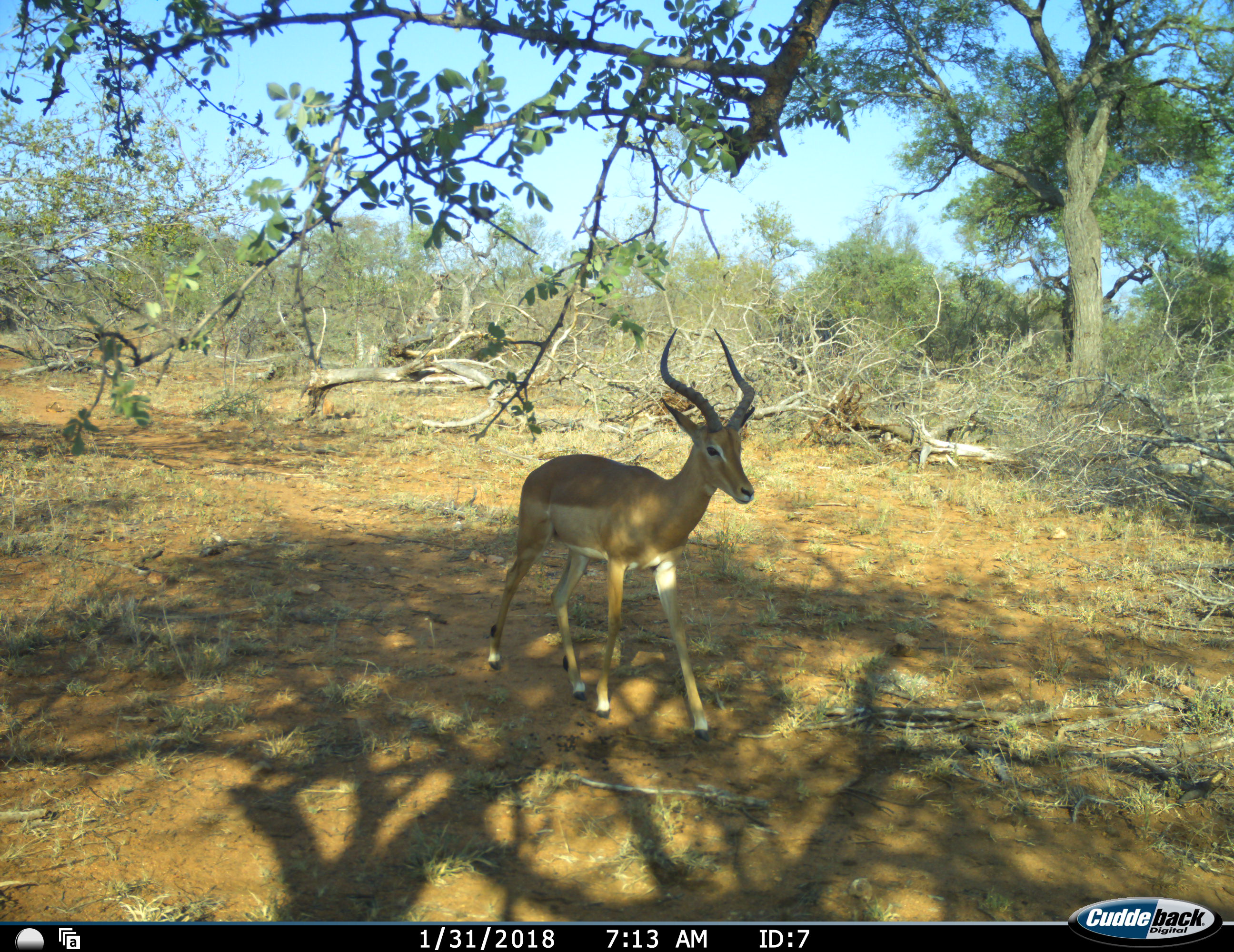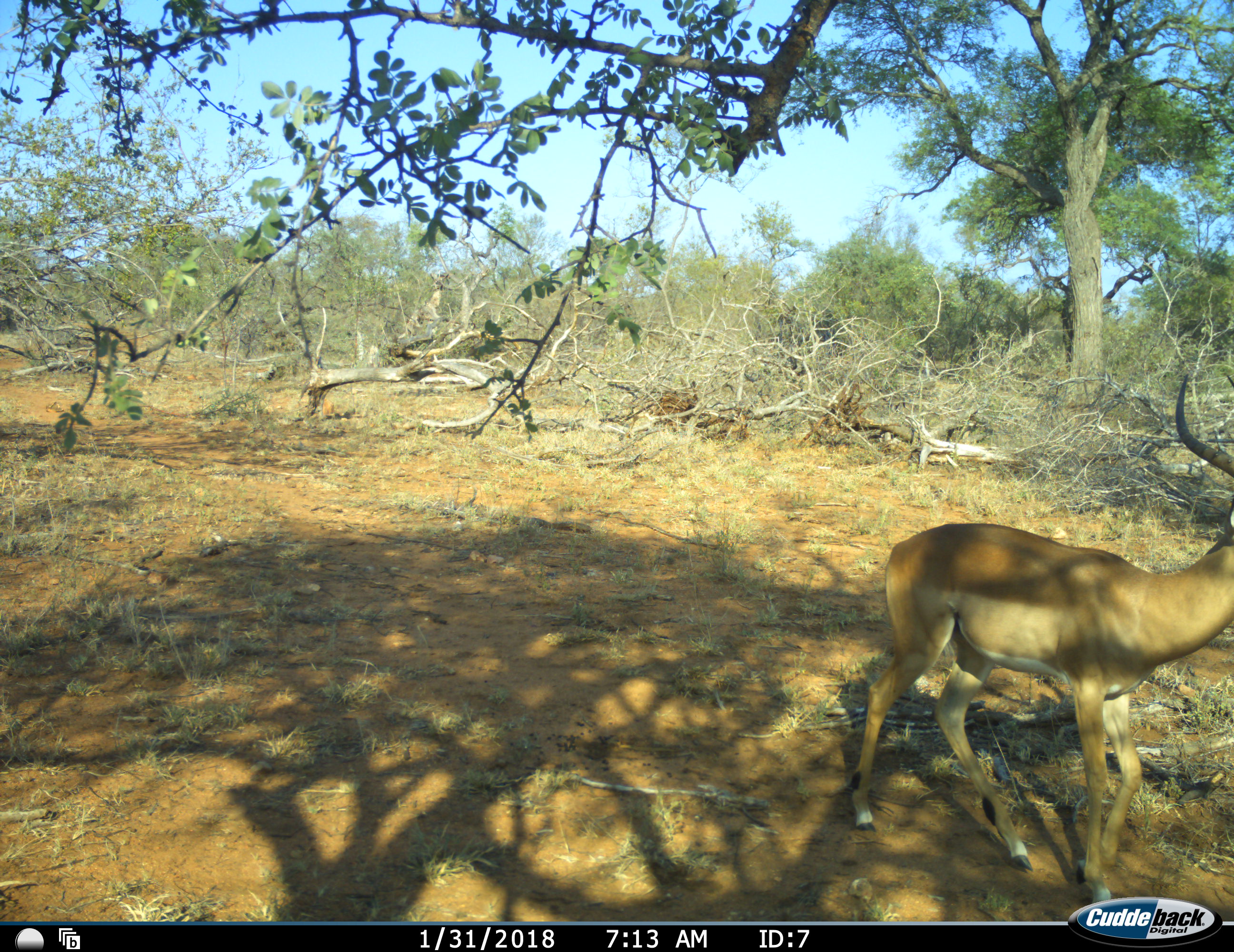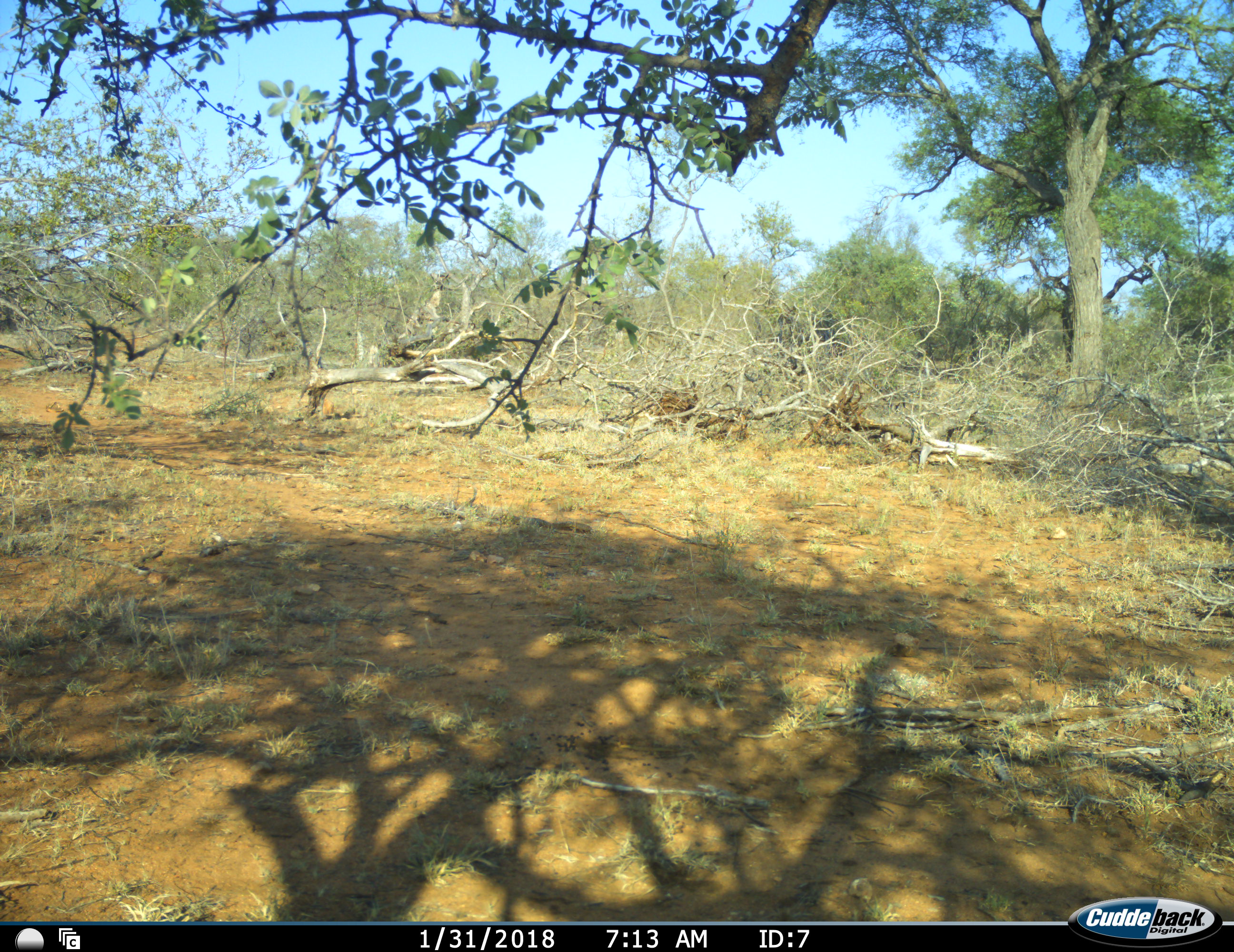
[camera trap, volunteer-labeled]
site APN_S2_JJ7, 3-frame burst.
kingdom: Animalia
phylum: Chordata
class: Mammalia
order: Artiodactyla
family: Bovidae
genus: Aepyceros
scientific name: Aepyceros melampus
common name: impala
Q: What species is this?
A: Impala (Aepyceros melampus).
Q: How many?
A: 1.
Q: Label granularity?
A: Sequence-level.